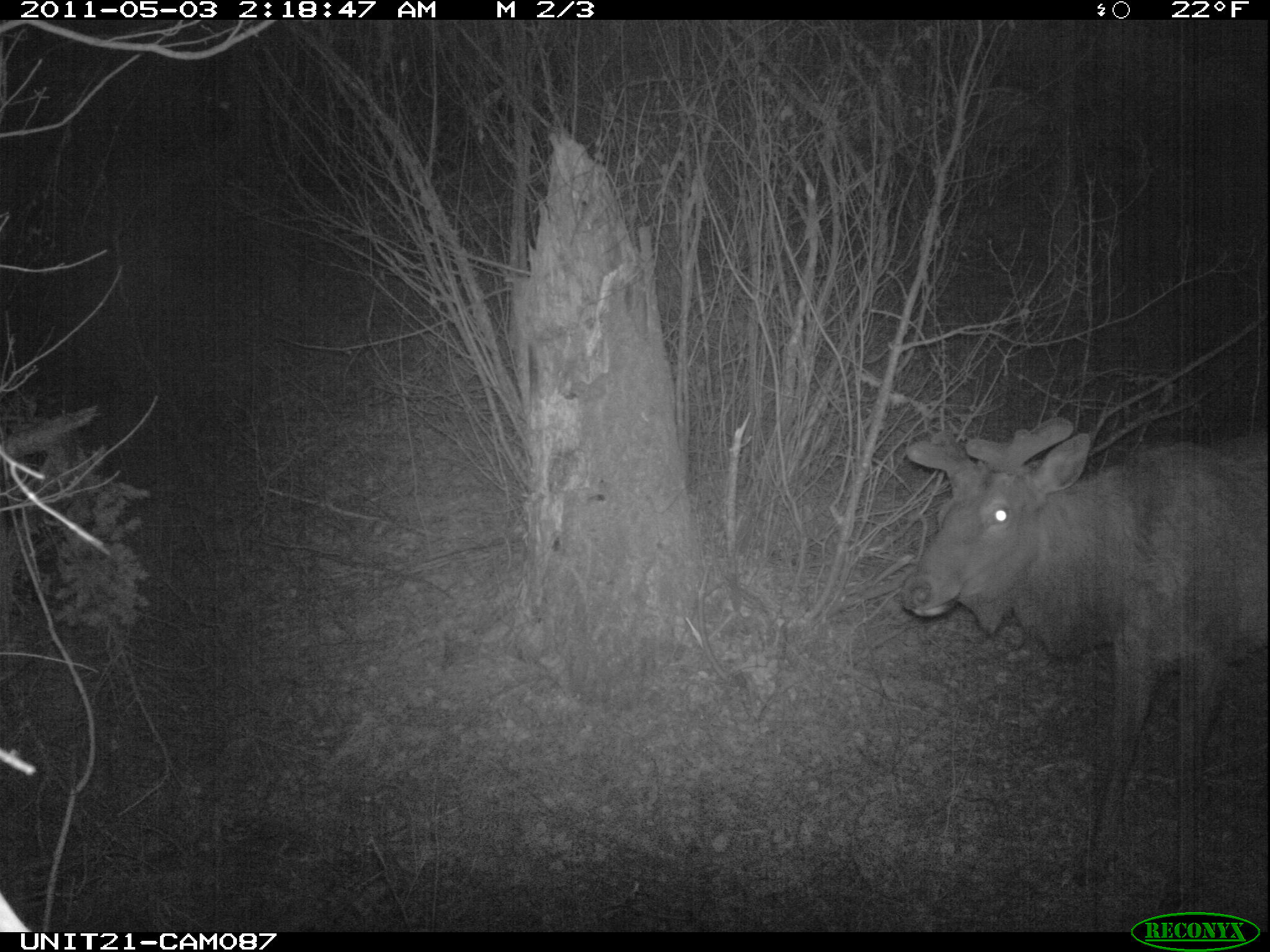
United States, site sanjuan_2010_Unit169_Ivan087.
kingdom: Animalia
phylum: Chordata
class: Mammalia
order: Artiodactyla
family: Cervidae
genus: Cervus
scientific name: Cervus elaphus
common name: red deer